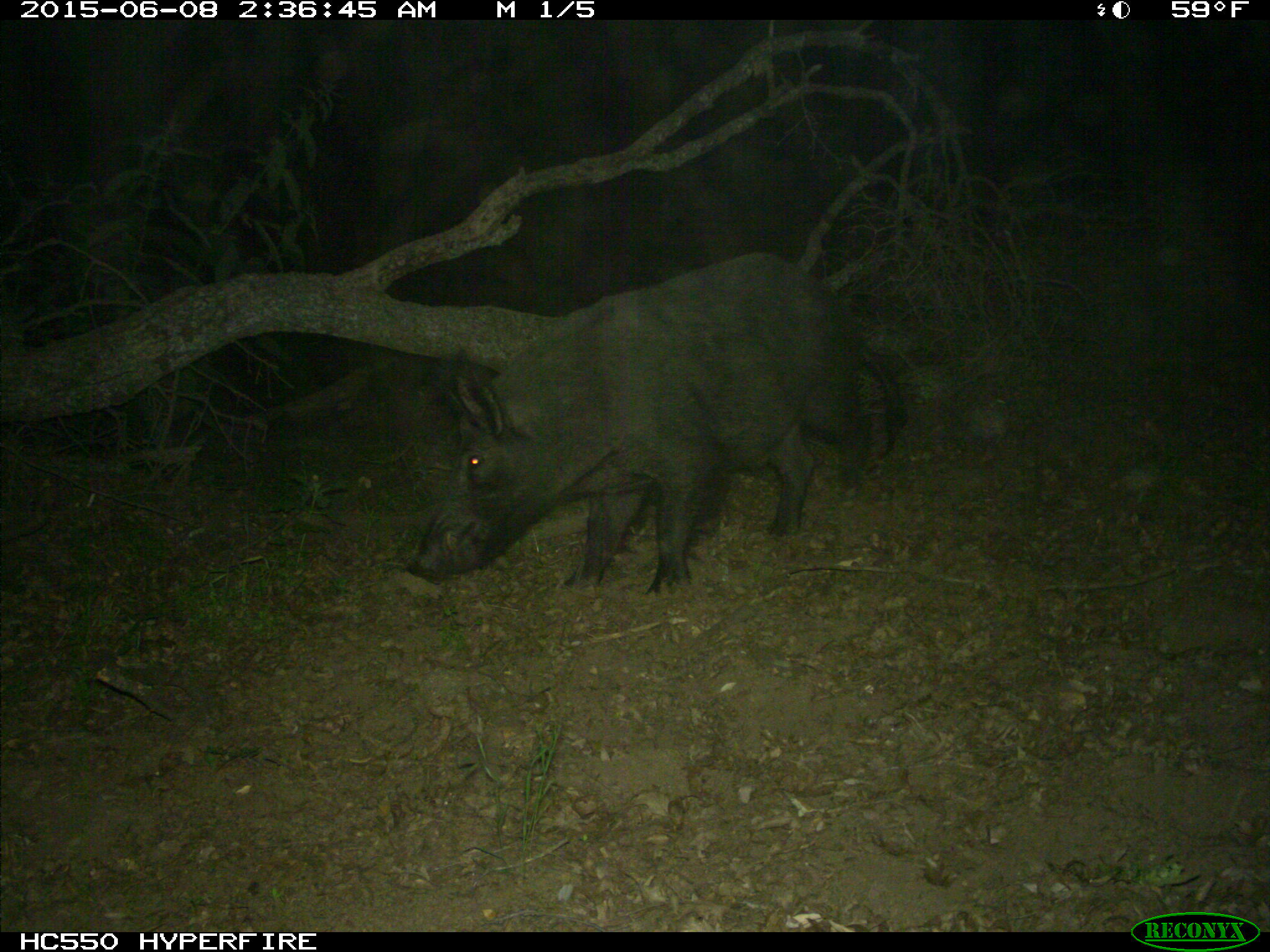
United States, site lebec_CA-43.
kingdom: Animalia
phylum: Chordata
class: Mammalia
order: Artiodactyla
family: Suidae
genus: Sus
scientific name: Sus scrofa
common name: wild boar